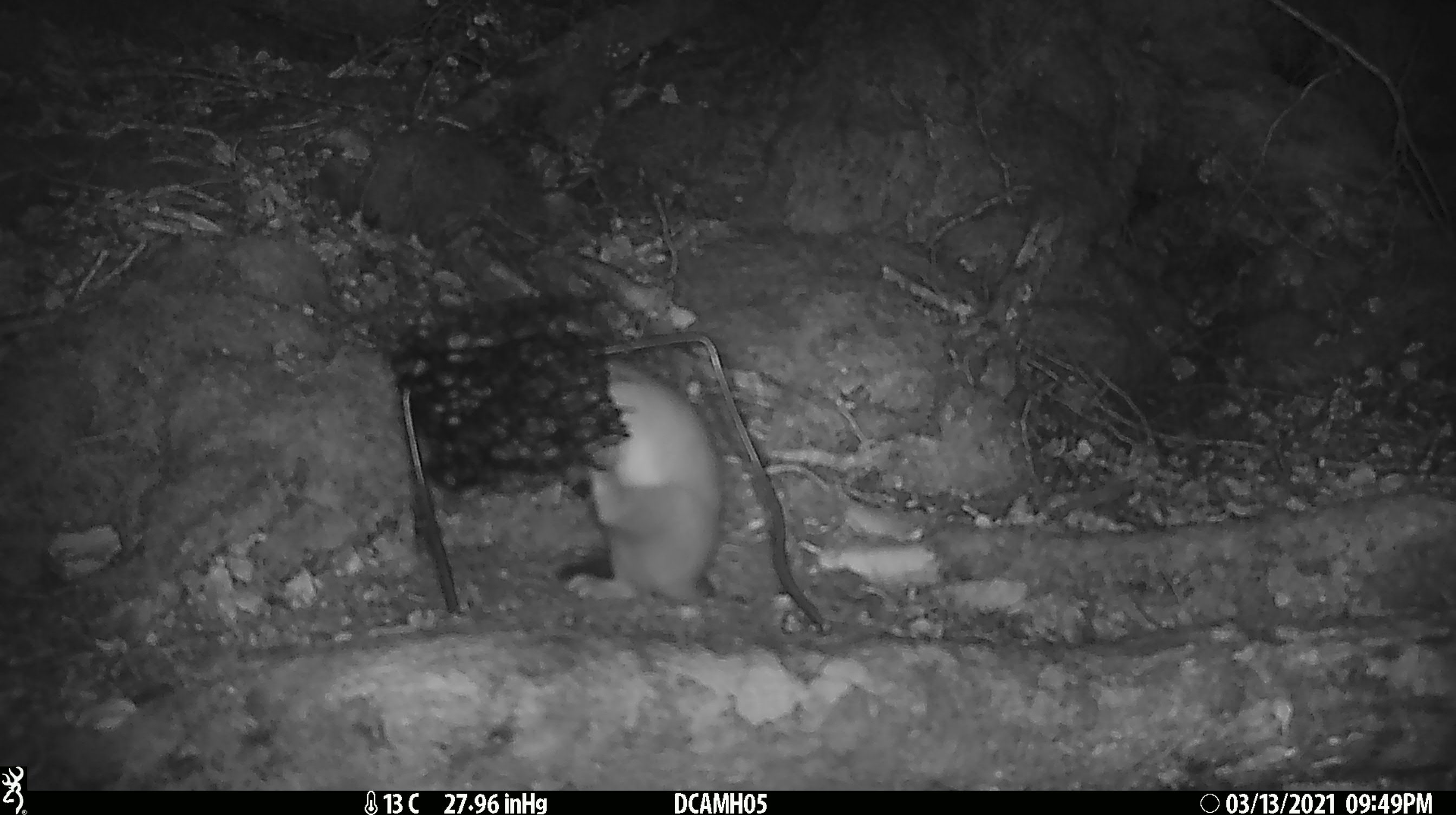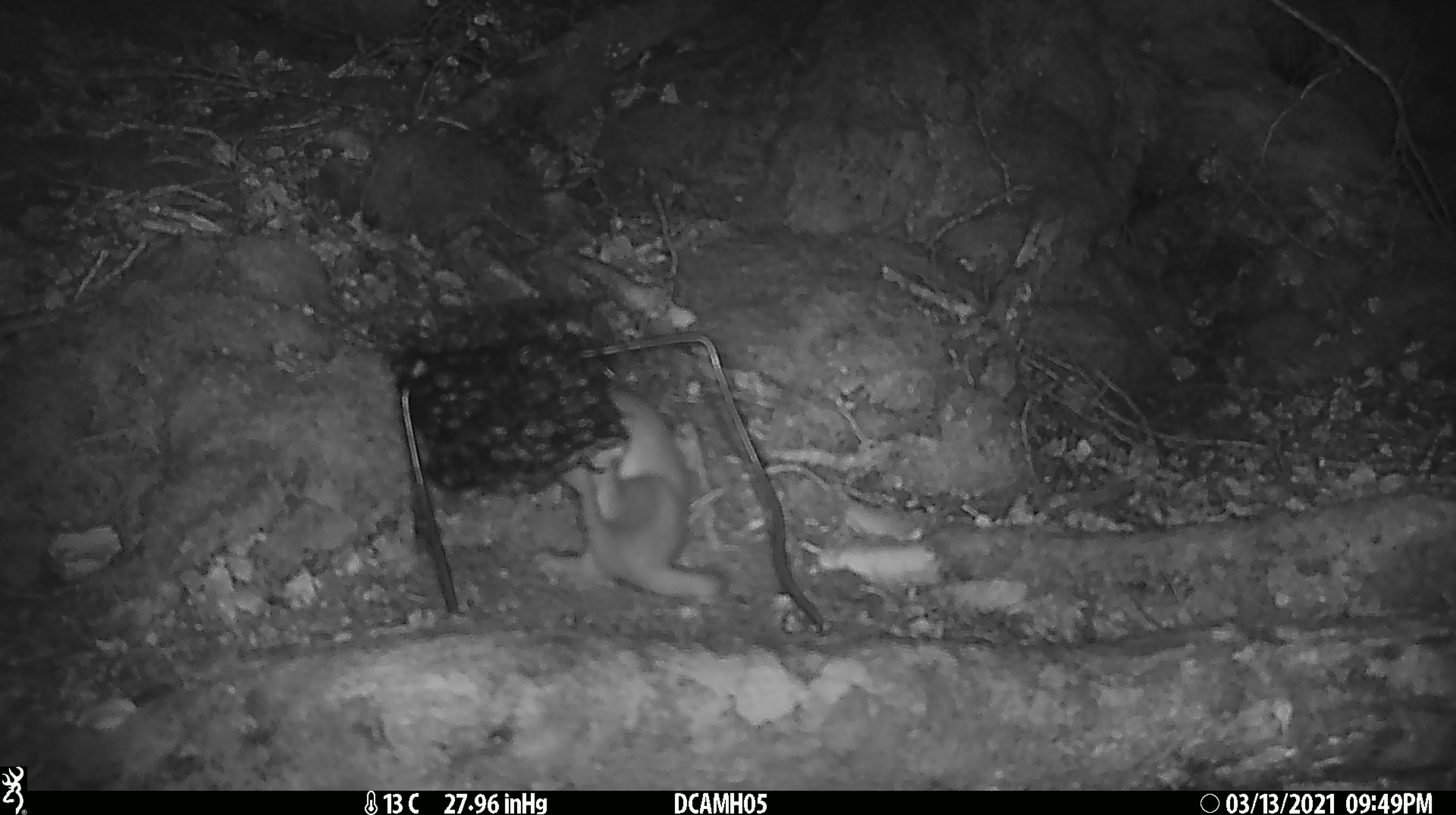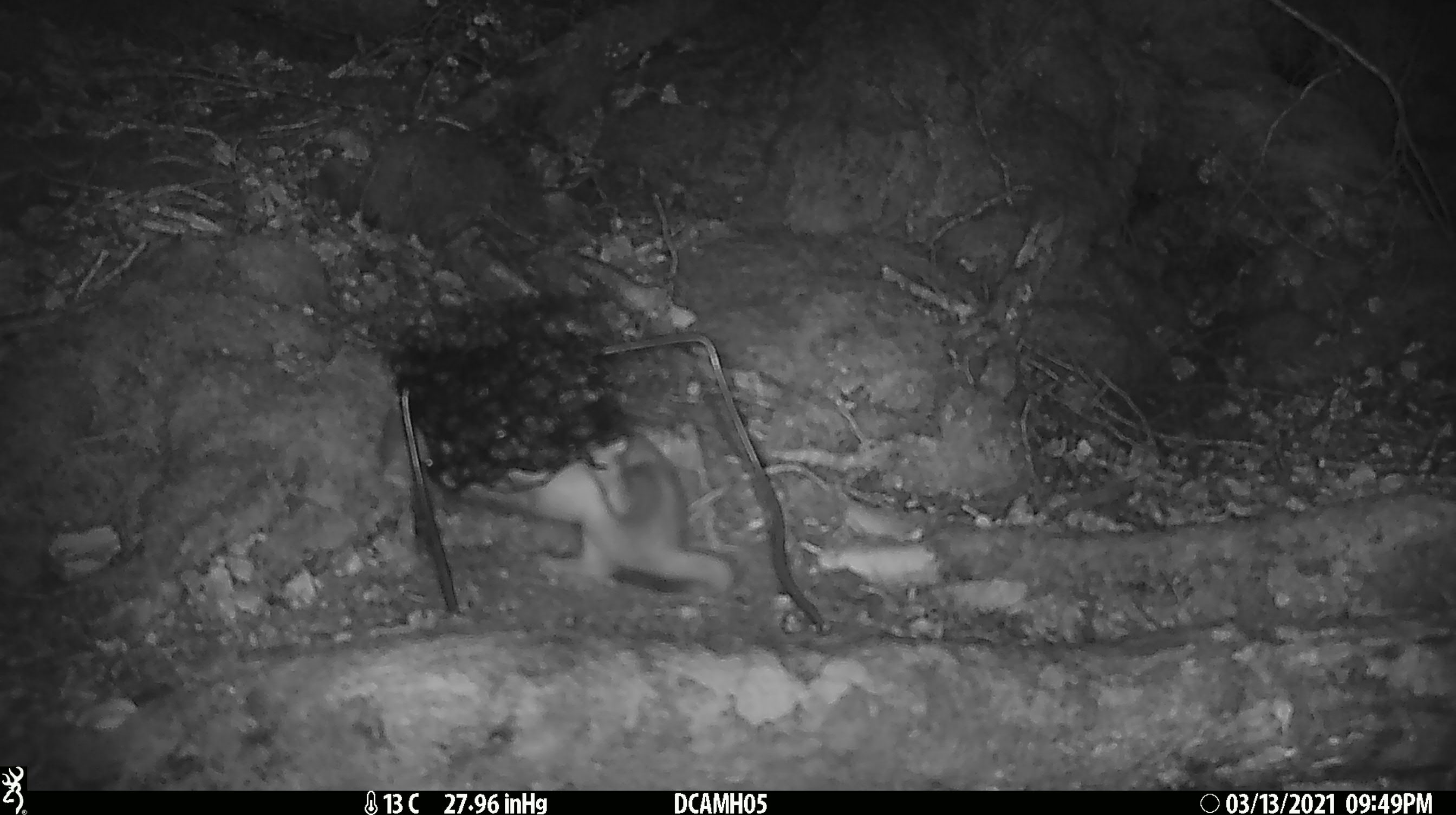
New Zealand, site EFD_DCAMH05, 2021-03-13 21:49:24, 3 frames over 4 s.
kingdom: Animalia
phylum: Chordata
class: Mammalia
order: Carnivora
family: Mustelidae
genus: Mustela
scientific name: Mustela erminea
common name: stoat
Stoat (Mustela erminea).